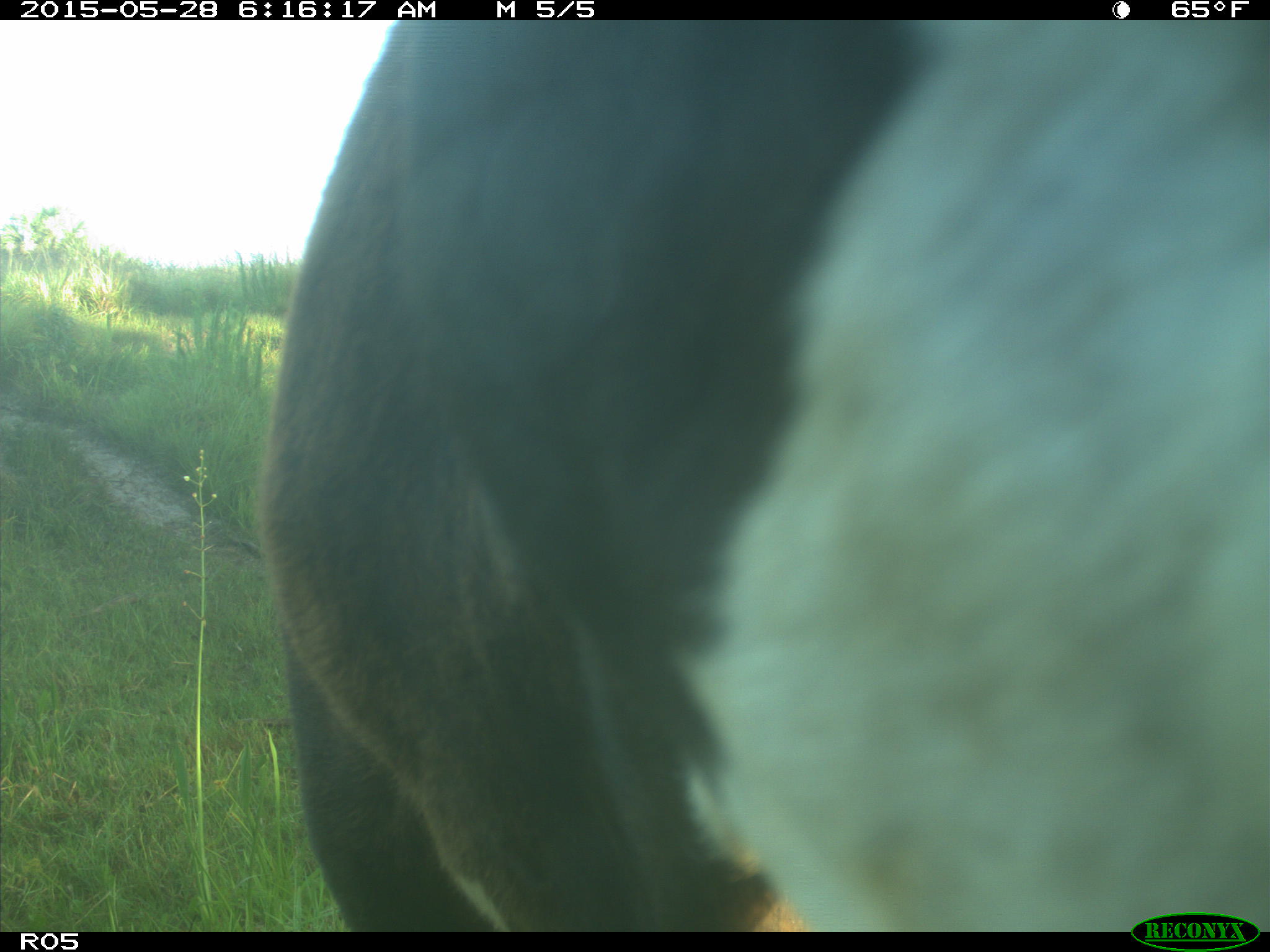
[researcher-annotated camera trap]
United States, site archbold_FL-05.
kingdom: Animalia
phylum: Chordata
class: Mammalia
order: Artiodactyla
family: Bovidae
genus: Bos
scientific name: Bos taurus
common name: domestic cow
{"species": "Bos taurus (domestic cow)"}